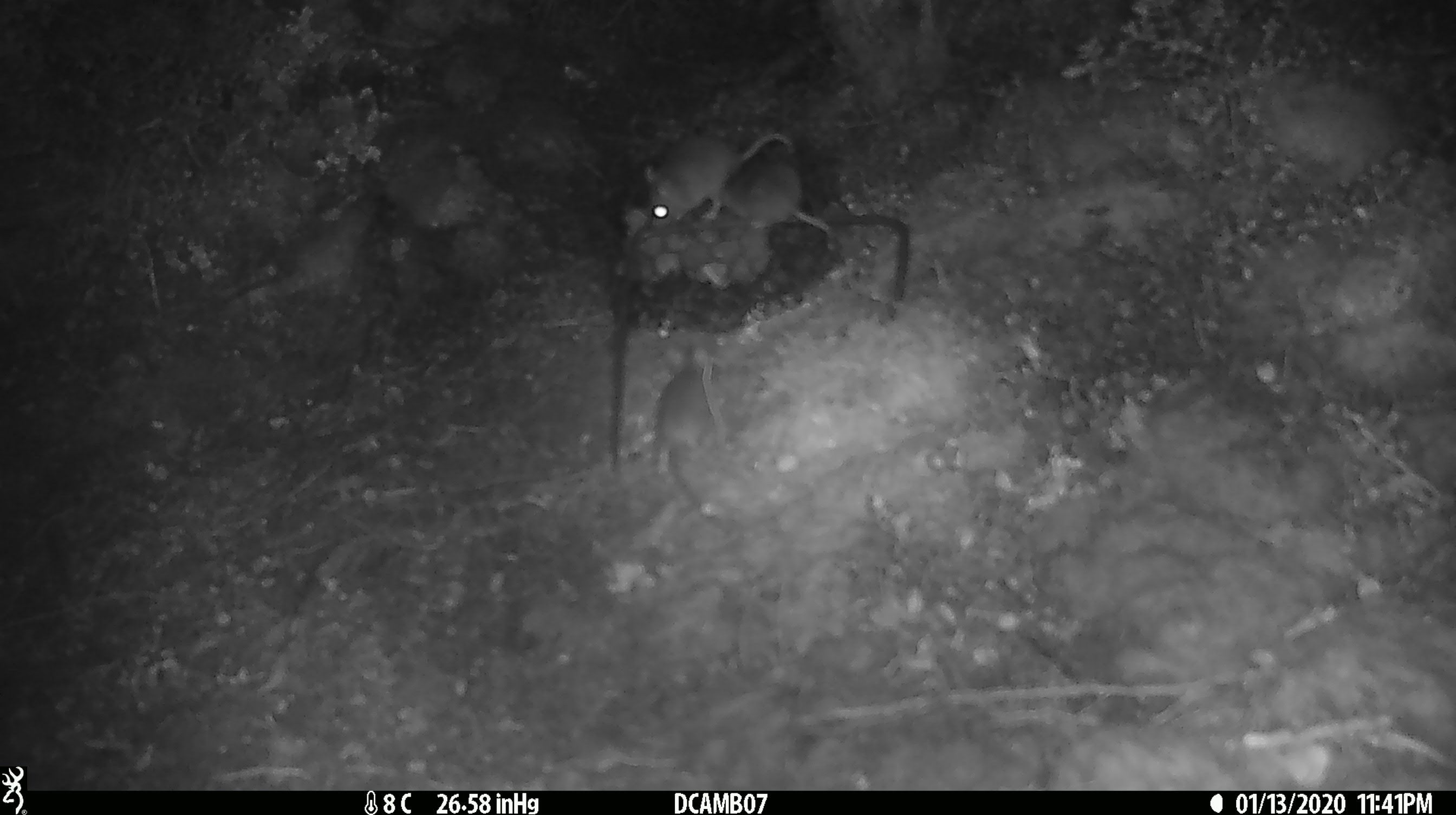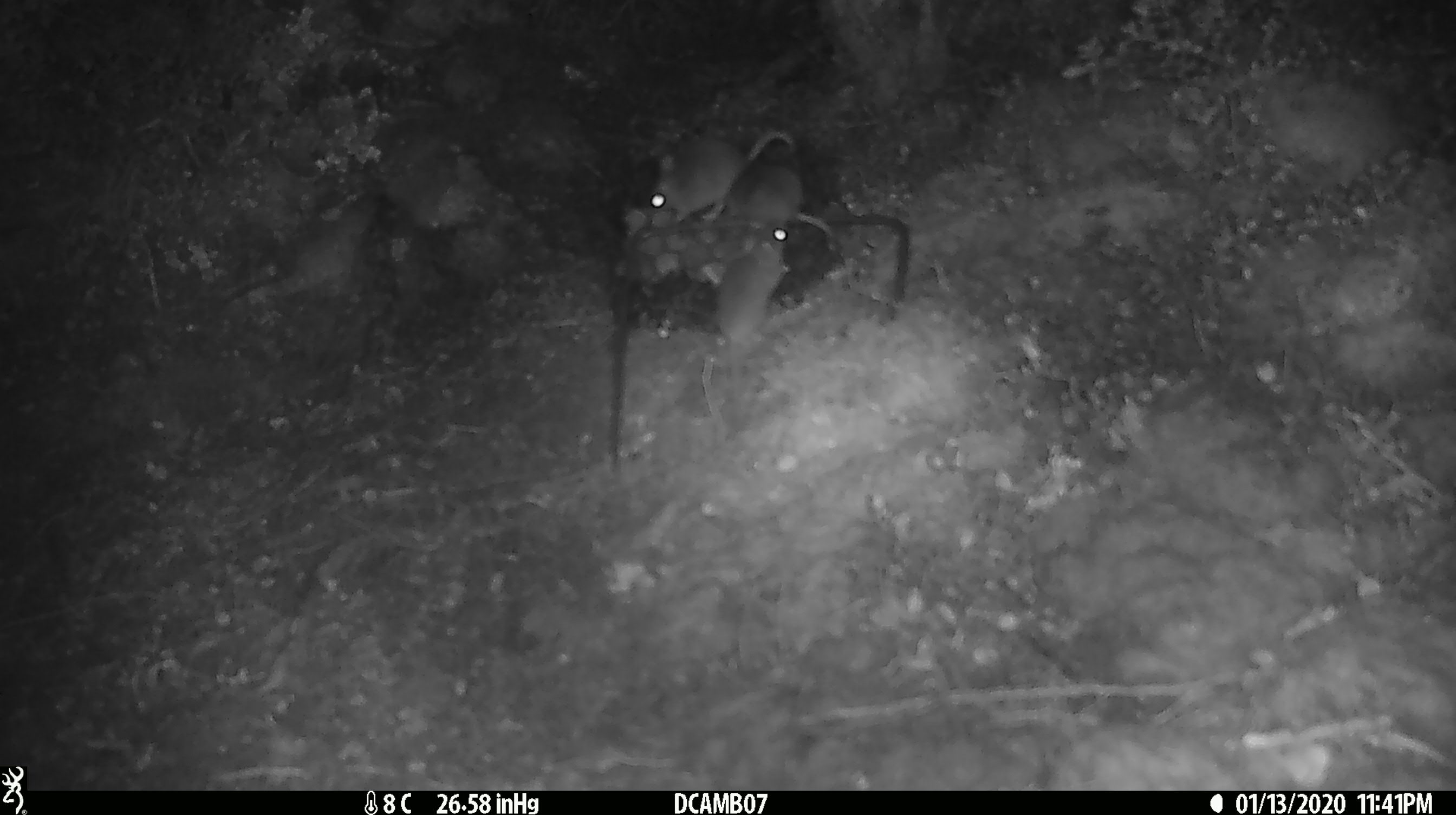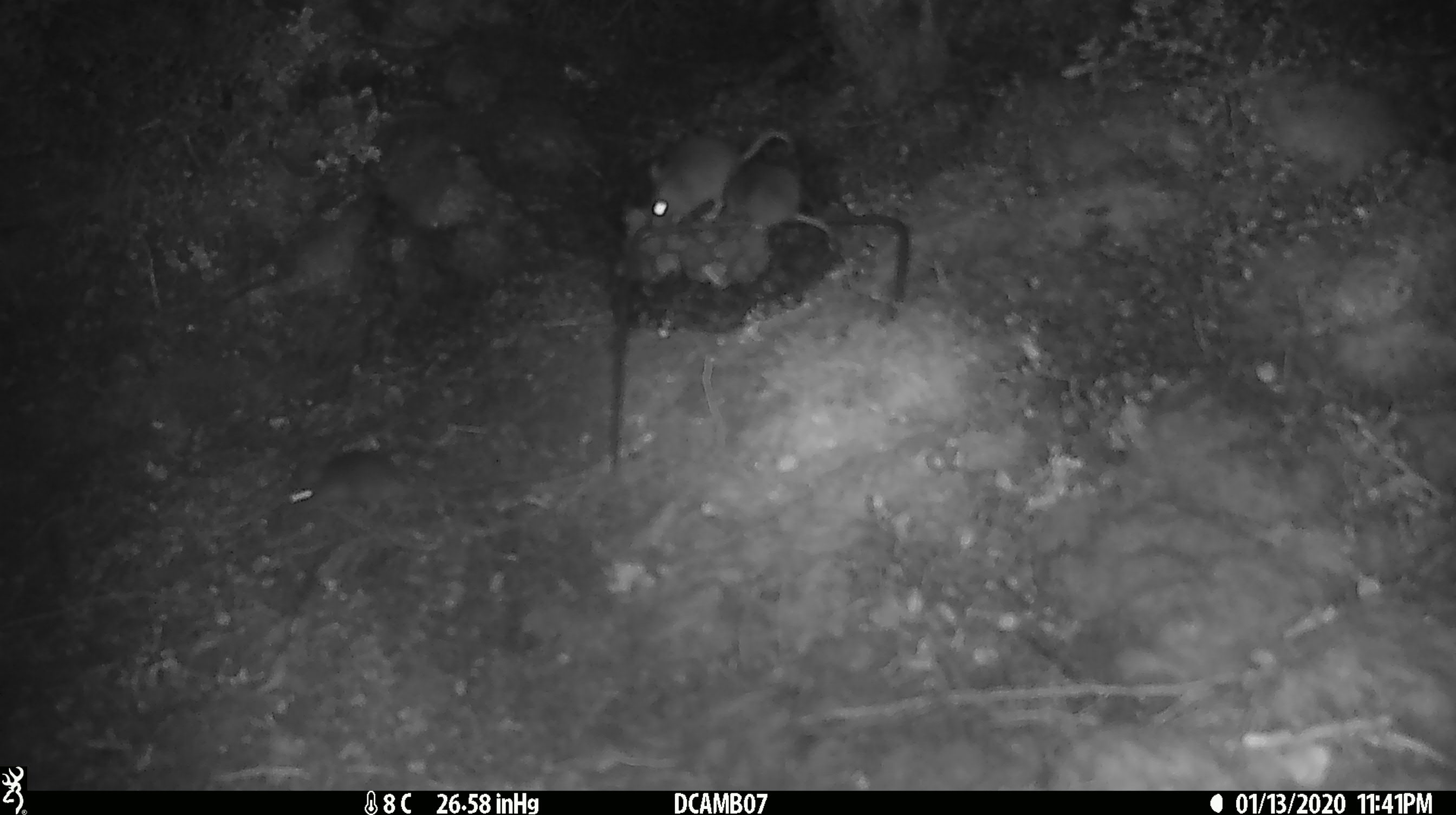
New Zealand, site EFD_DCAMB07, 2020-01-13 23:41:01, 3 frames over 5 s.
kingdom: Animalia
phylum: Chordata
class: Mammalia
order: Rodentia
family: Muridae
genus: Mus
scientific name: Mus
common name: mouse